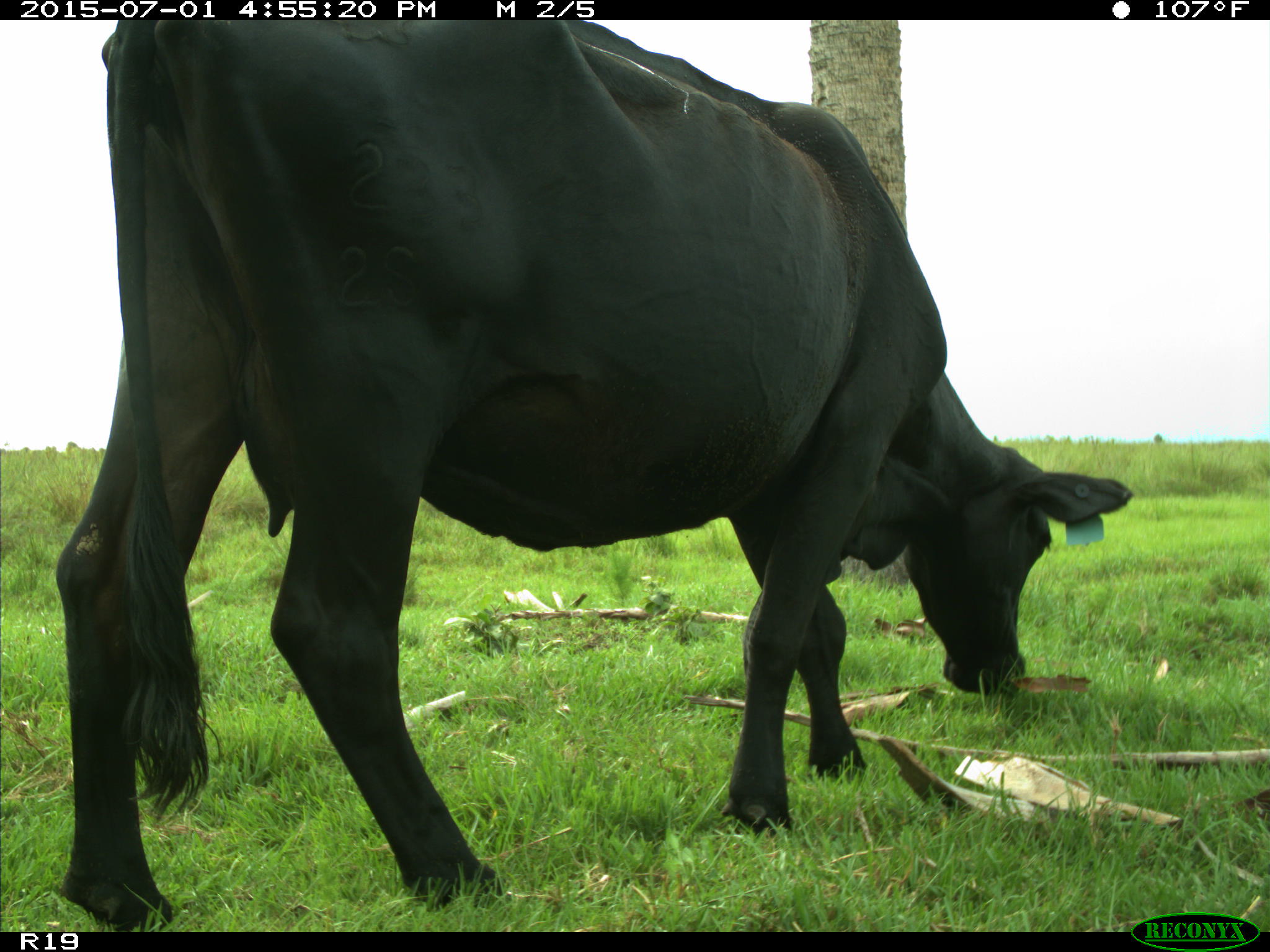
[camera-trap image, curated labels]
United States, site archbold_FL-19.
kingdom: Animalia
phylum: Chordata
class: Mammalia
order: Artiodactyla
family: Bovidae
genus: Bos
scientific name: Bos taurus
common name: domestic cow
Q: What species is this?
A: Bos taurus (domestic cow).